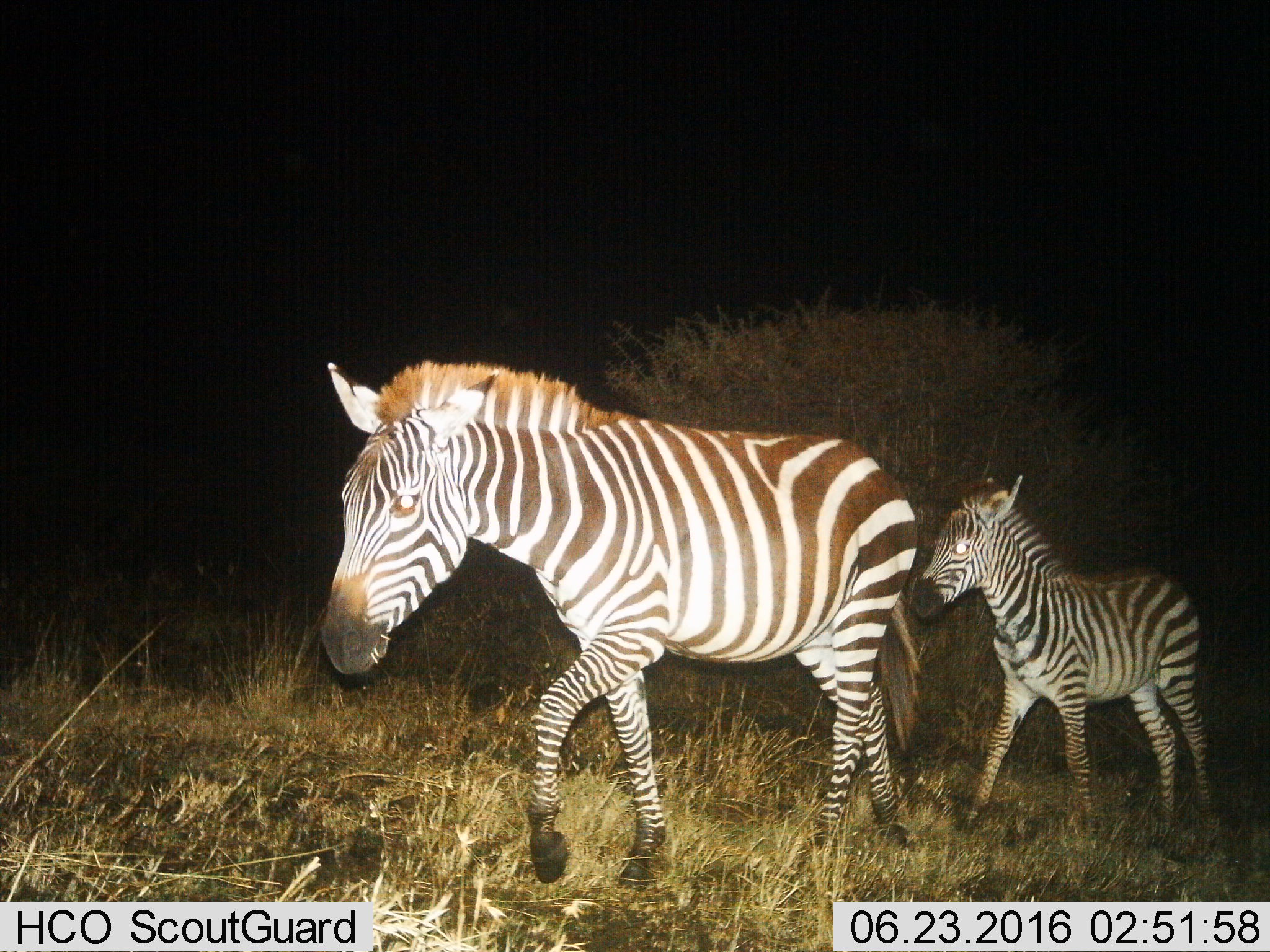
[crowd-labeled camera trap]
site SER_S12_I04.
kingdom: Animalia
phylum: Chordata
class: Mammalia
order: Perissodactyla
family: Equidae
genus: Equus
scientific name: Equus quagga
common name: plains zebra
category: zebraplains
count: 2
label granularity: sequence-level